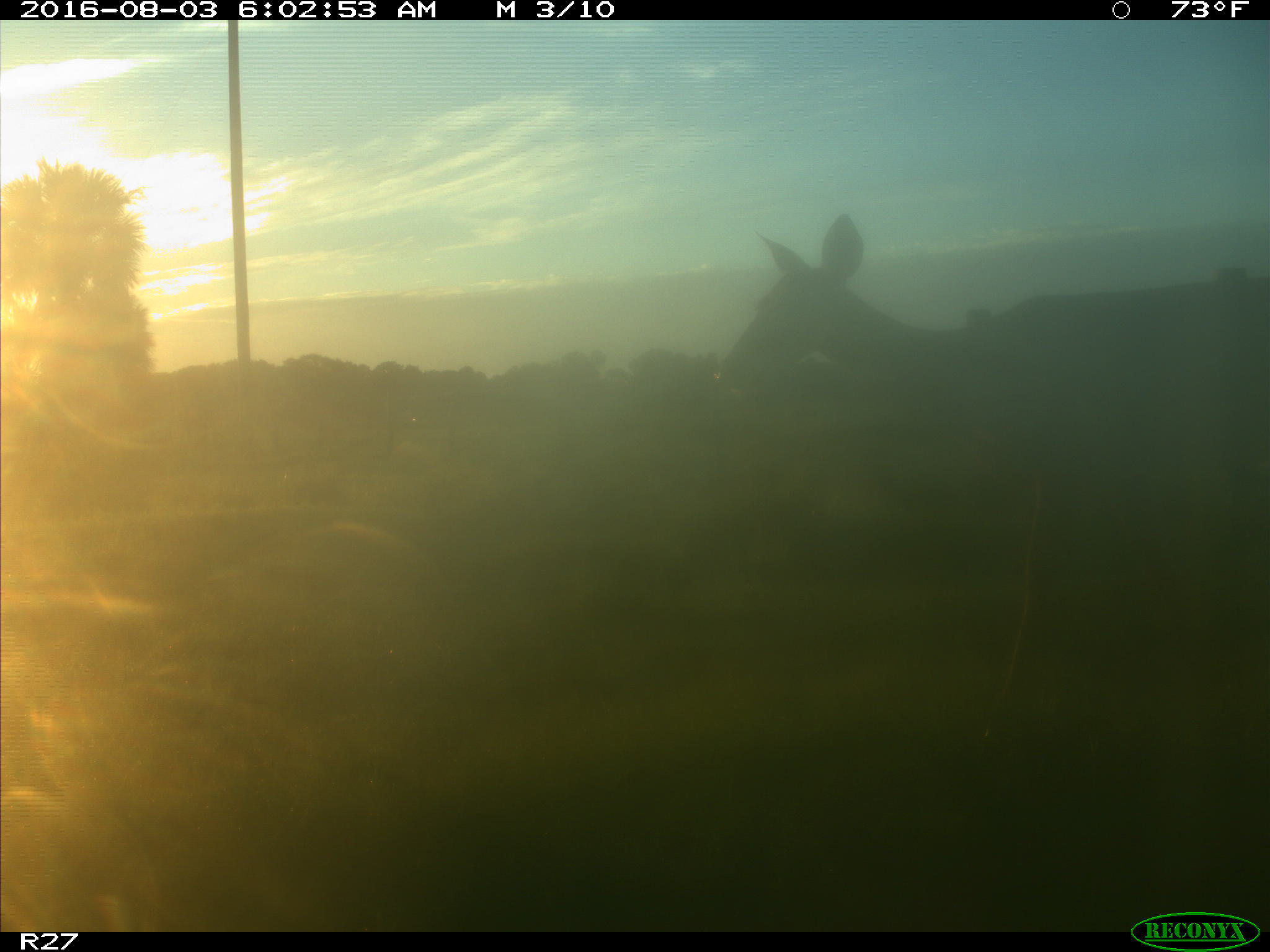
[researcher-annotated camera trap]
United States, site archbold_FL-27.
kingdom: Animalia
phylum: Chordata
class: Mammalia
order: Artiodactyla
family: Cervidae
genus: Odocoileus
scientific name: Odocoileus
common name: deer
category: unidentified deer